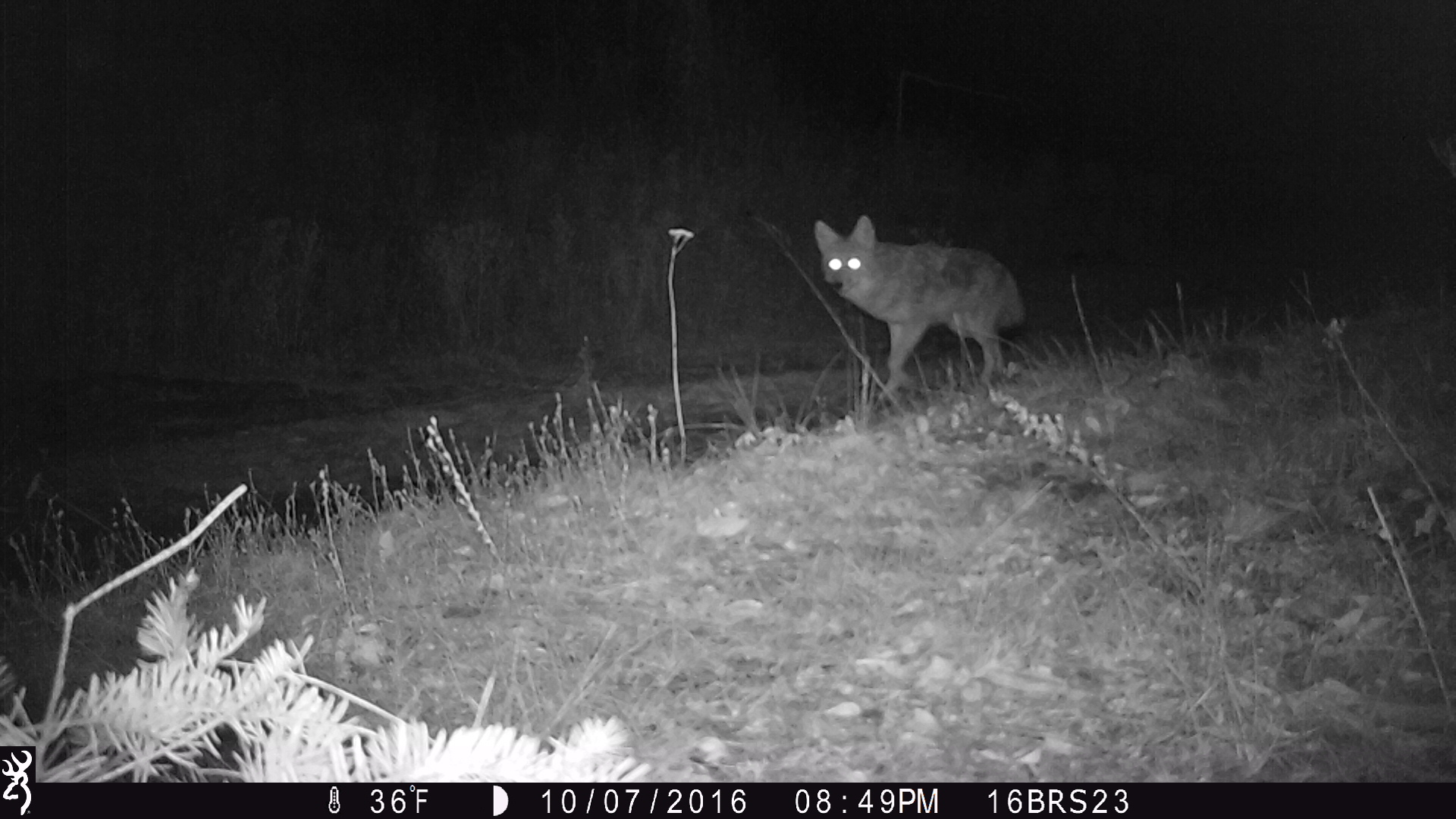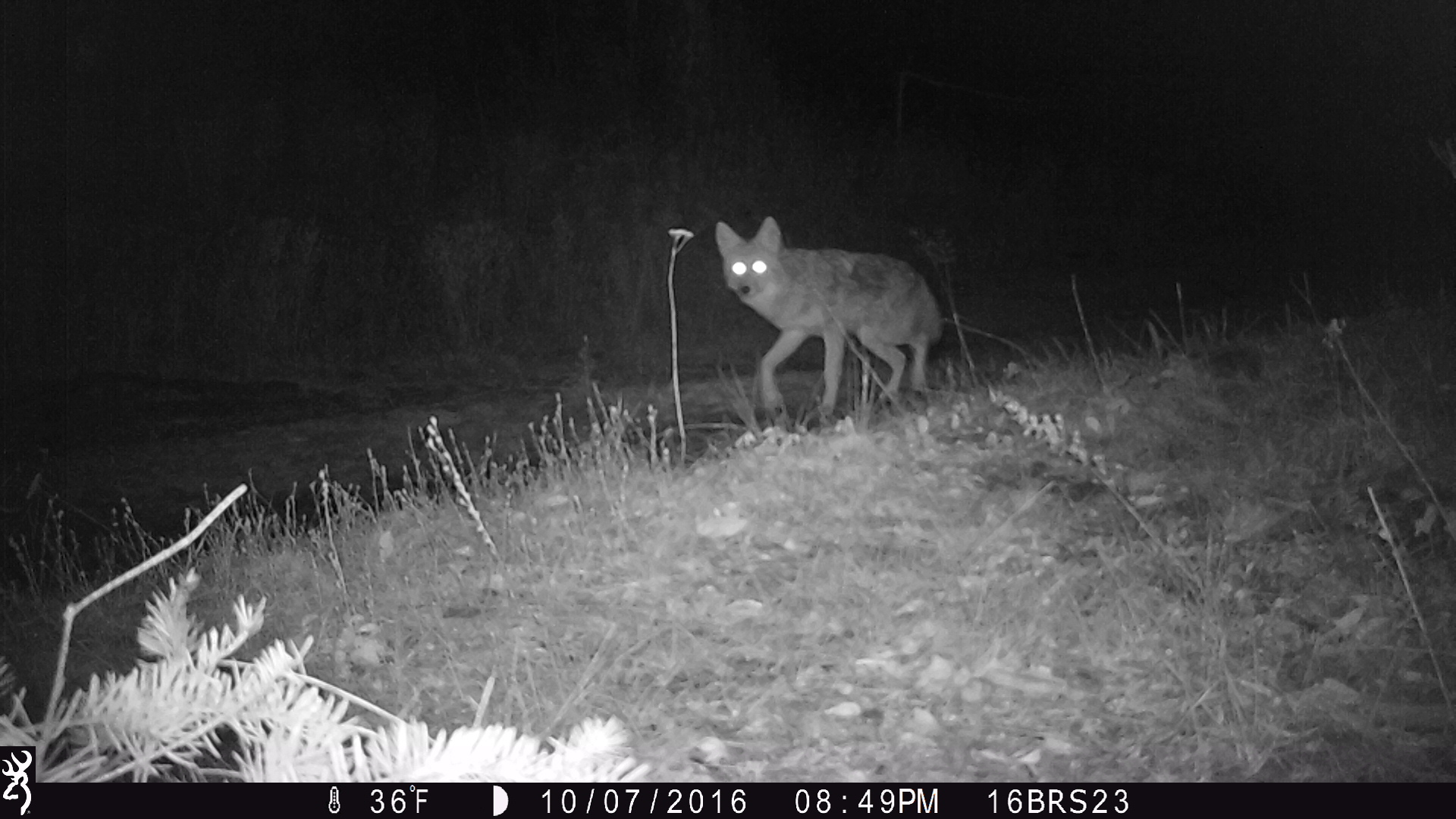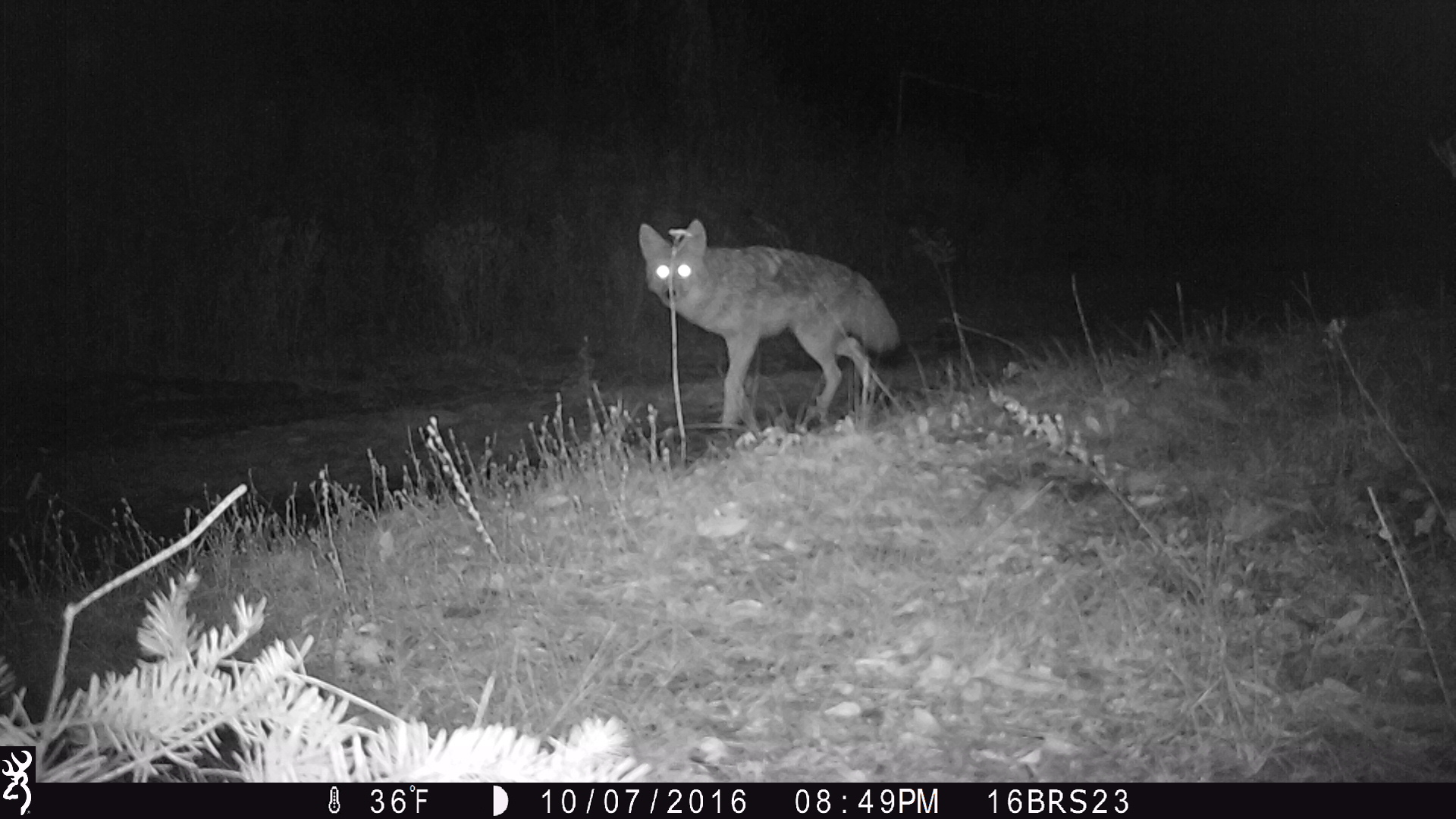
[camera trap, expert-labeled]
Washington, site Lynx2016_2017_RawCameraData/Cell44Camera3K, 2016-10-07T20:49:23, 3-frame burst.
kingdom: Animalia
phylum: Chordata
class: Mammalia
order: Carnivora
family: Canidae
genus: Canis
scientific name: Canis latrans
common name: coyote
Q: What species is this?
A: Canis latrans (coyote).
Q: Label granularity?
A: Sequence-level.